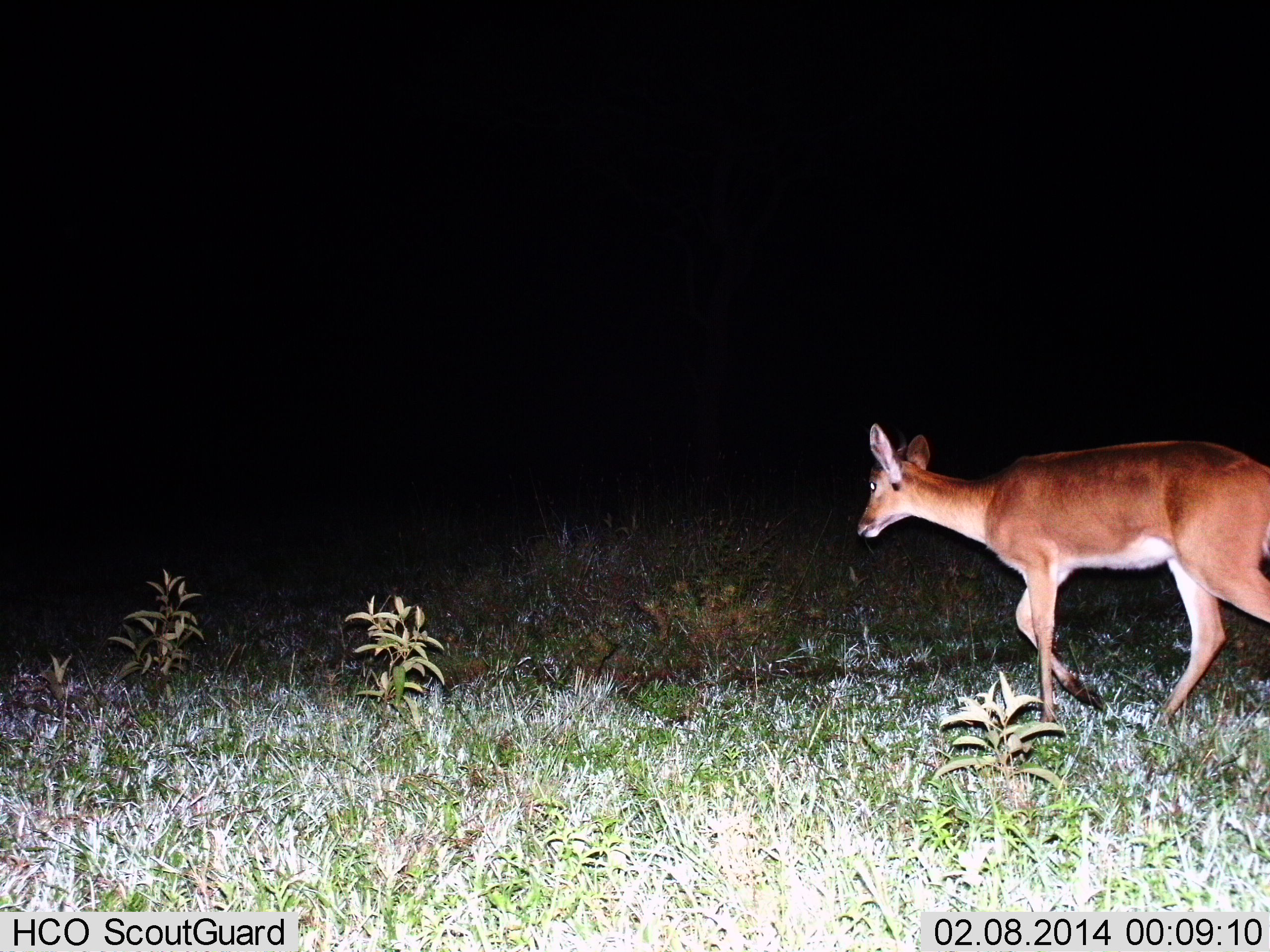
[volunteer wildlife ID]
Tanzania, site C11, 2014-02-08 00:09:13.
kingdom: Animalia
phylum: Chordata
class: Mammalia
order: Artiodactyla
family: Bovidae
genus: Redunca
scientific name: Redunca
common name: reedbuck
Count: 1.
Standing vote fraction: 30%.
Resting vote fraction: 0%.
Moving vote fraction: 90%.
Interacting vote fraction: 0%.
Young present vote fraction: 0%.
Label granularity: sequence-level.